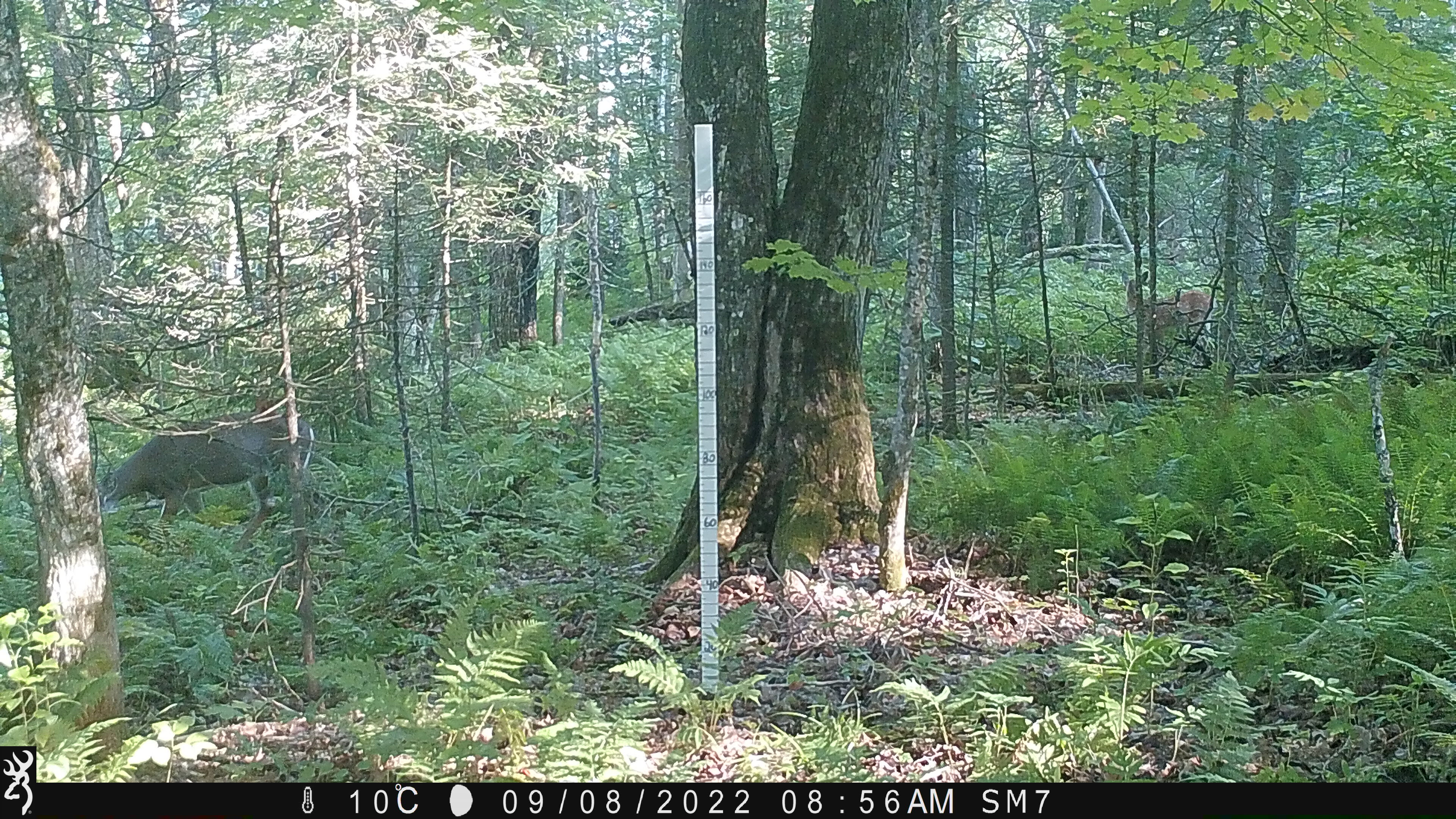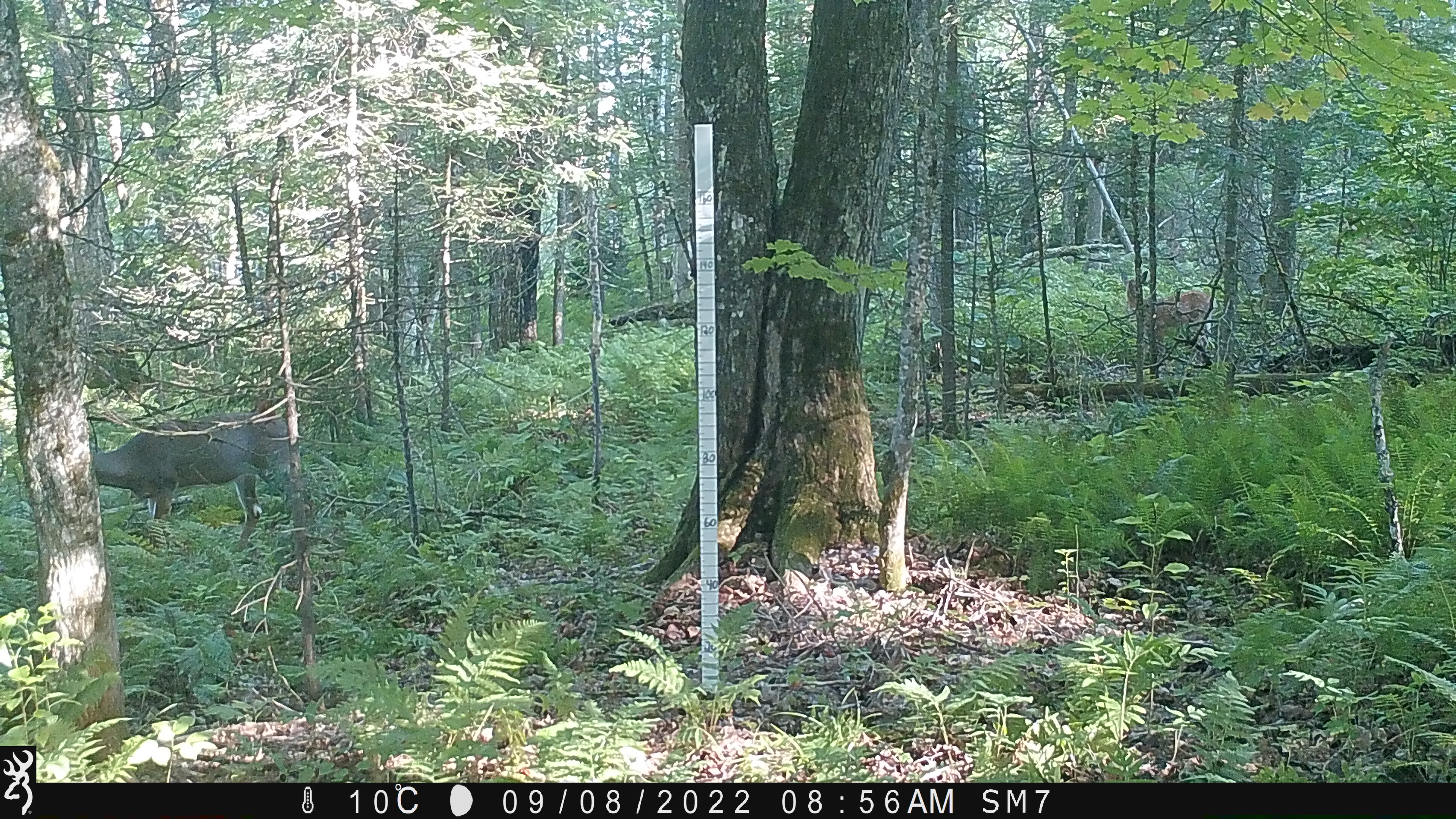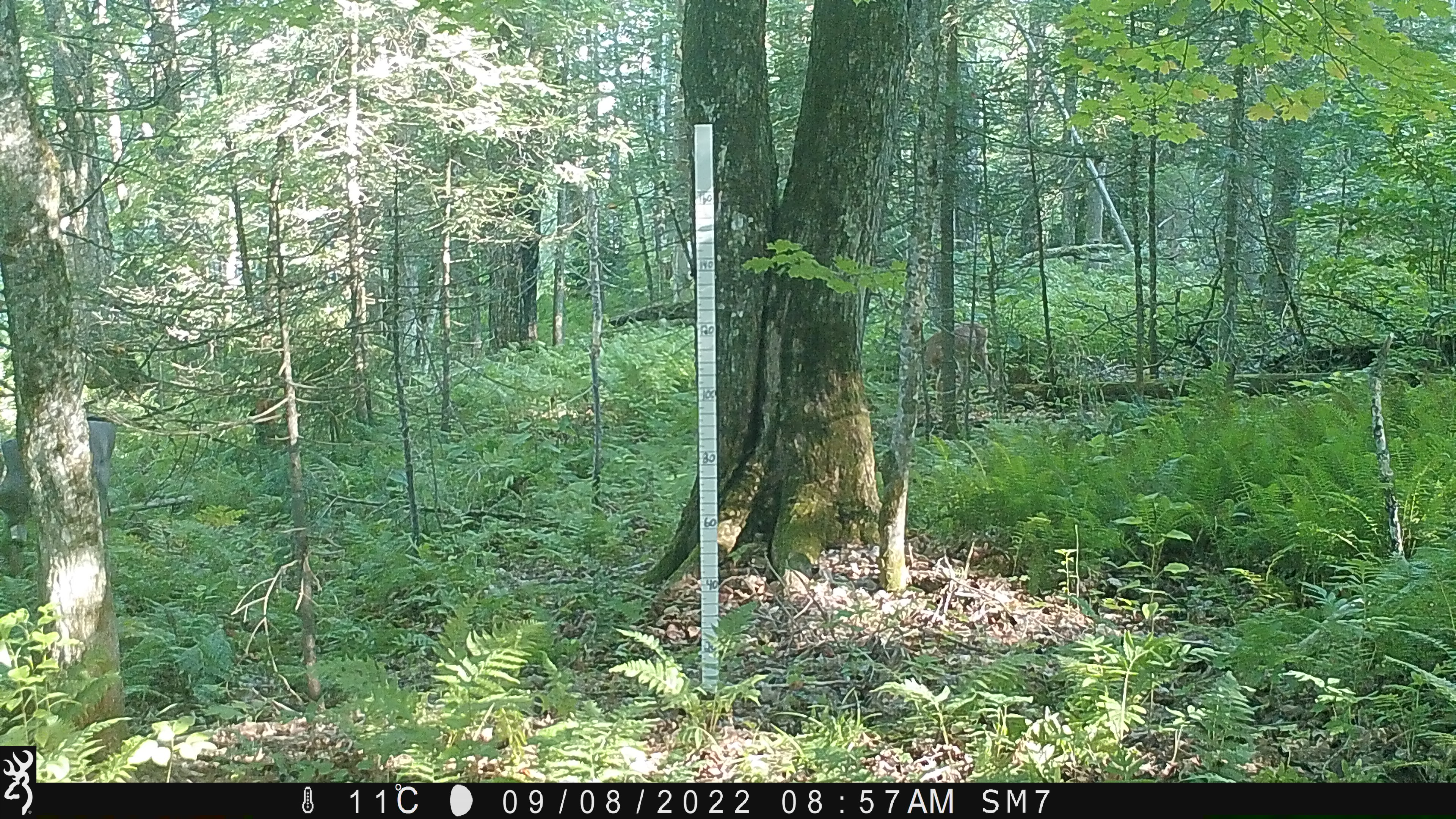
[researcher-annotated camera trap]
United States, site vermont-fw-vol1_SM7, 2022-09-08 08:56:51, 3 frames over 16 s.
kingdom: Animalia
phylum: Chordata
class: Mammalia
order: Artiodactyla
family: Cervidae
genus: Alces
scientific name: Alces alces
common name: moose